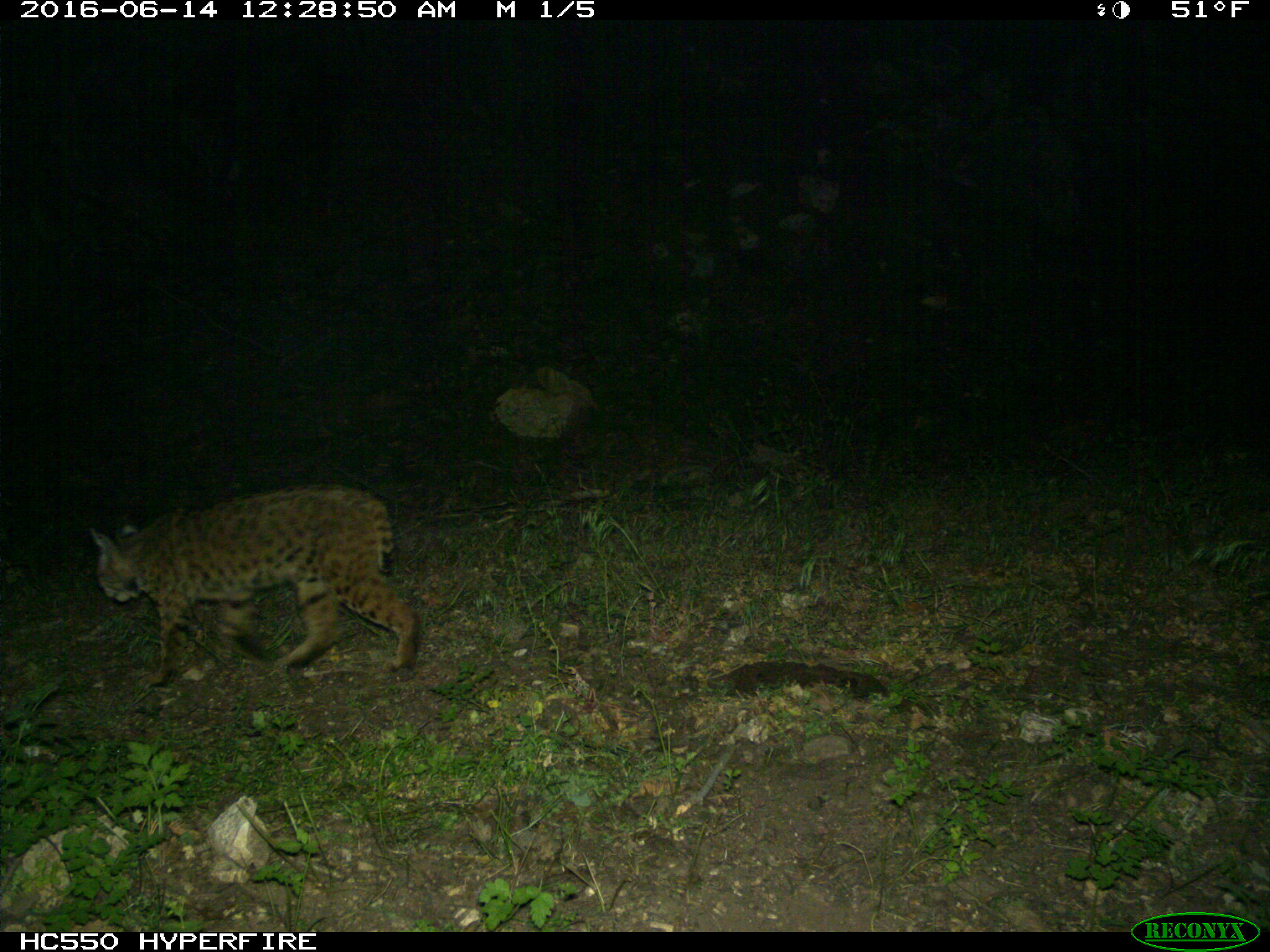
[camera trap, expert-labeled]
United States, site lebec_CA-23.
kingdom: Animalia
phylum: Chordata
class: Mammalia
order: Carnivora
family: Felidae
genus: Lynx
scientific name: Lynx rufus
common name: bobcat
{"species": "Lynx rufus (bobcat)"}